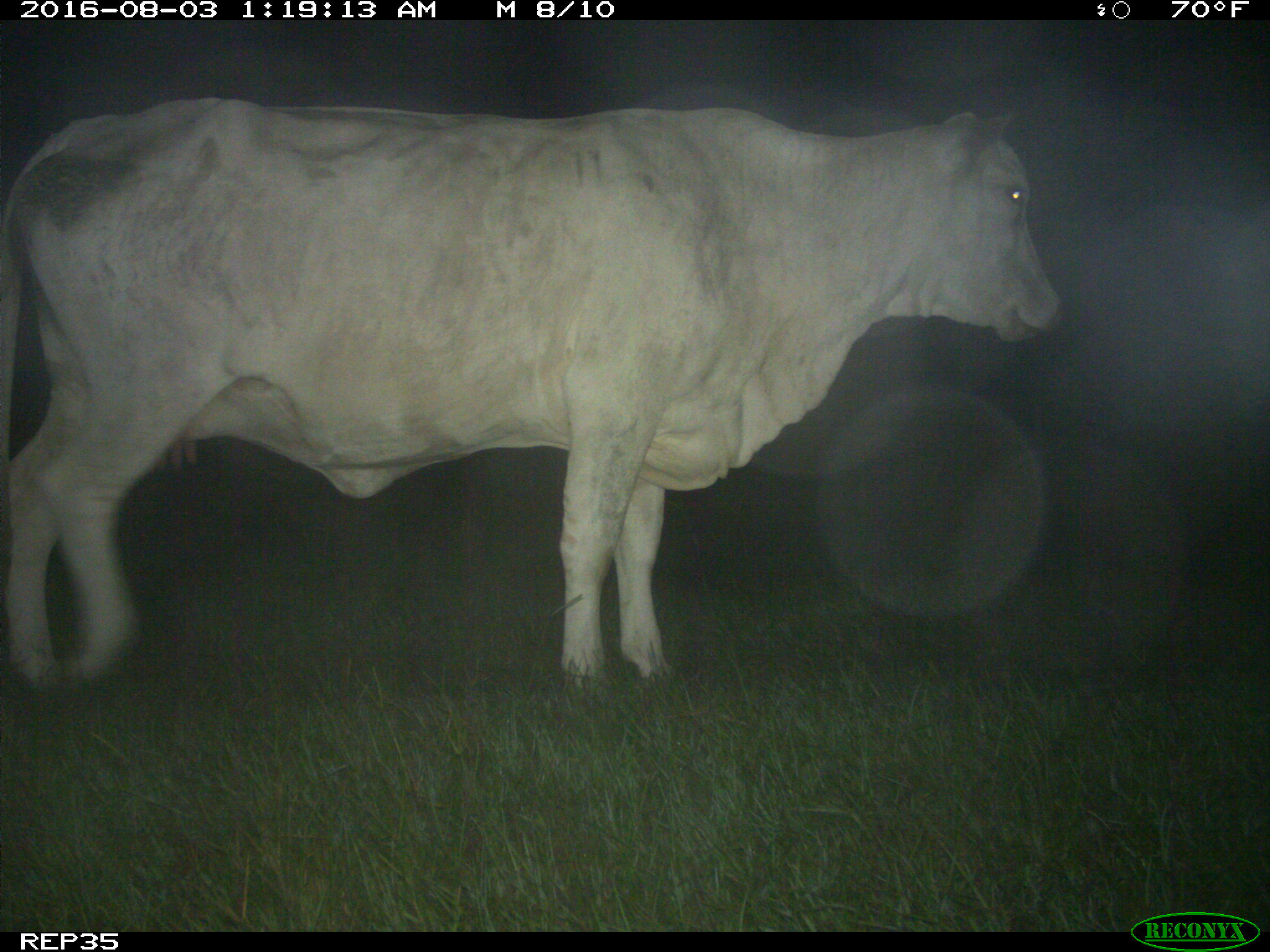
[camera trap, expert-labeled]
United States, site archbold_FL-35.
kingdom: Animalia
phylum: Chordata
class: Mammalia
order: Artiodactyla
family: Bovidae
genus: Bos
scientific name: Bos taurus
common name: domestic cow